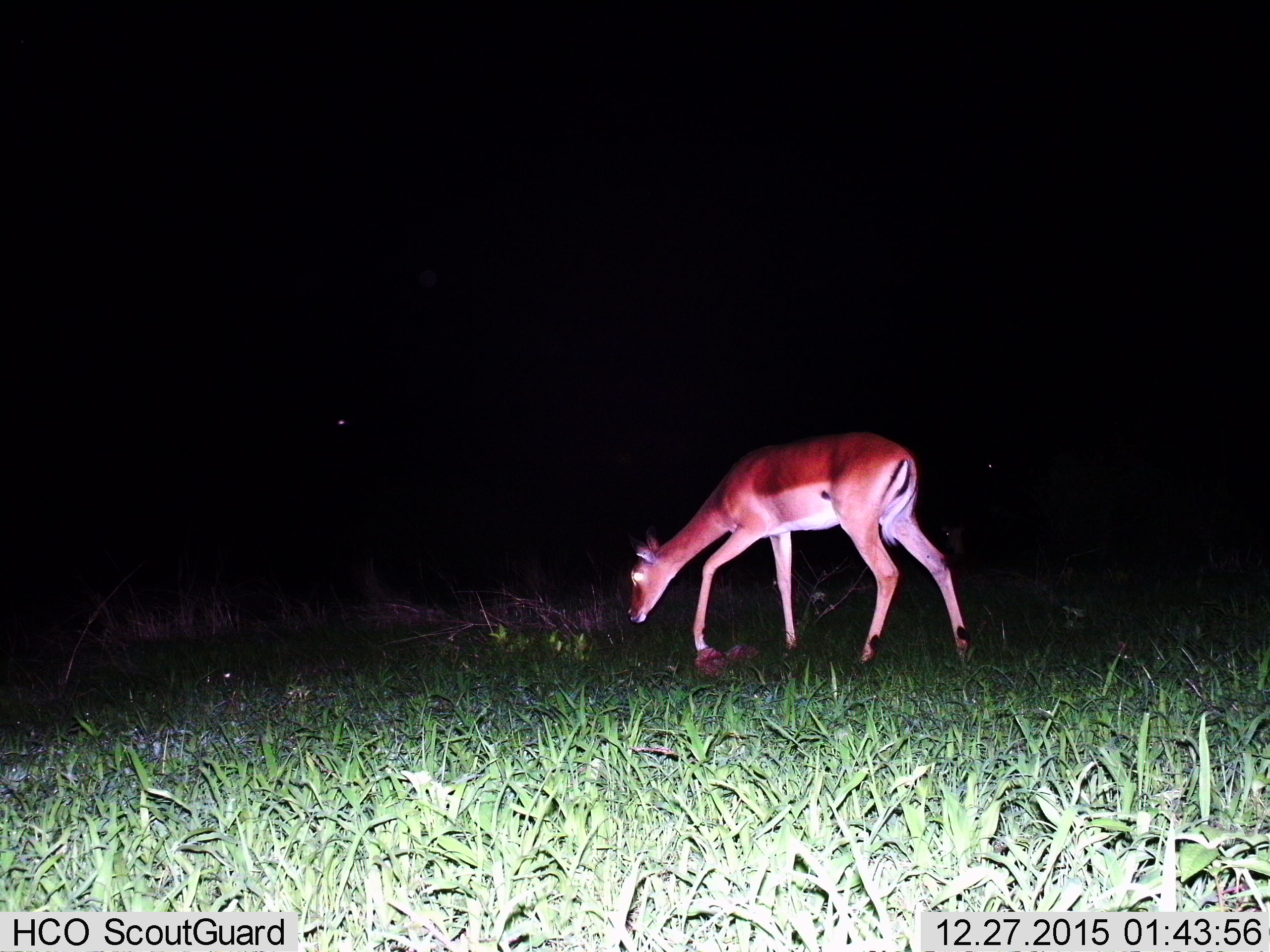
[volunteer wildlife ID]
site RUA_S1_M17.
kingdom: Animalia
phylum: Chordata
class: Mammalia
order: Artiodactyla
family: Bovidae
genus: Aepyceros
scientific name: Aepyceros melampus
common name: impala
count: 2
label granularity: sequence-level